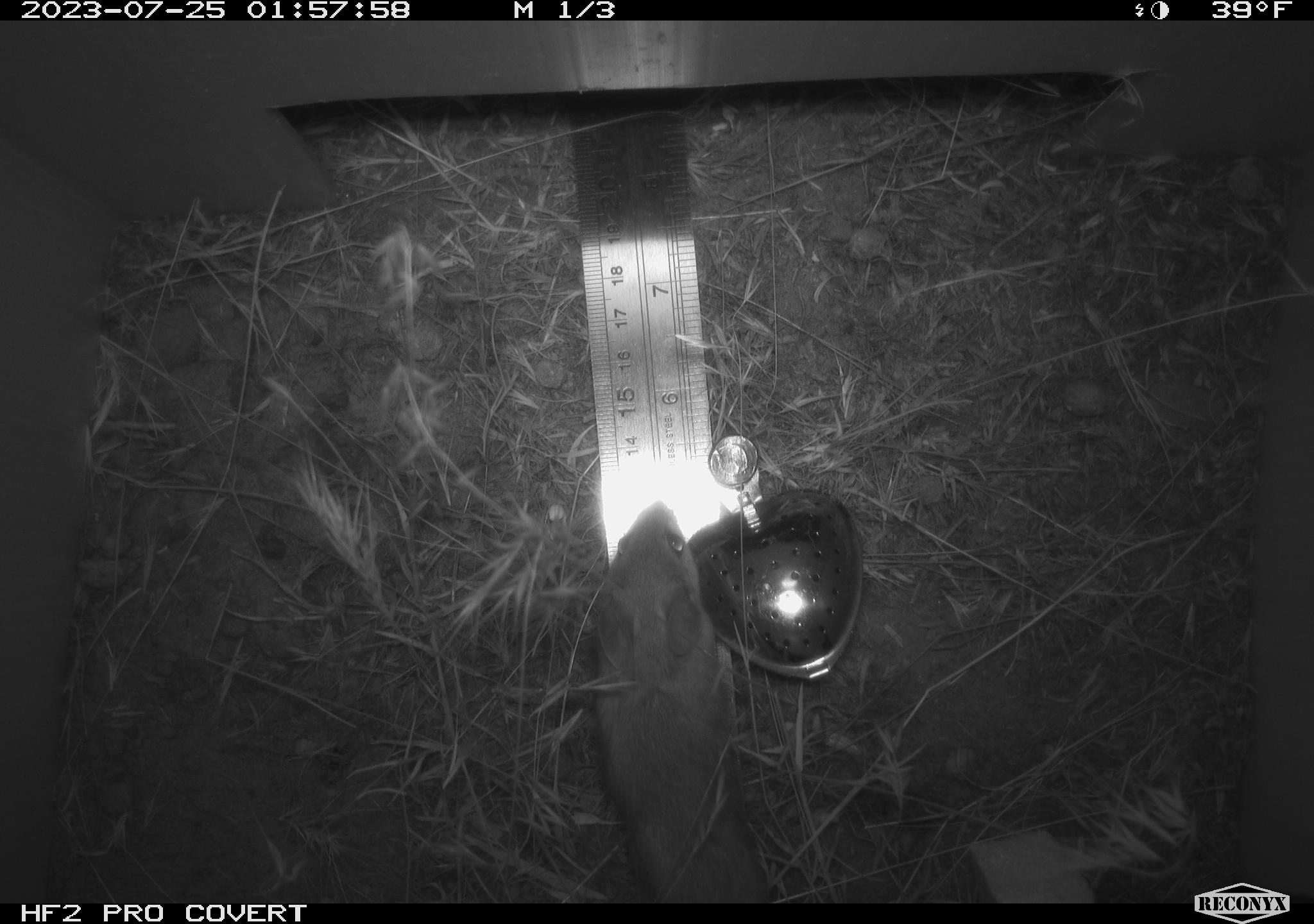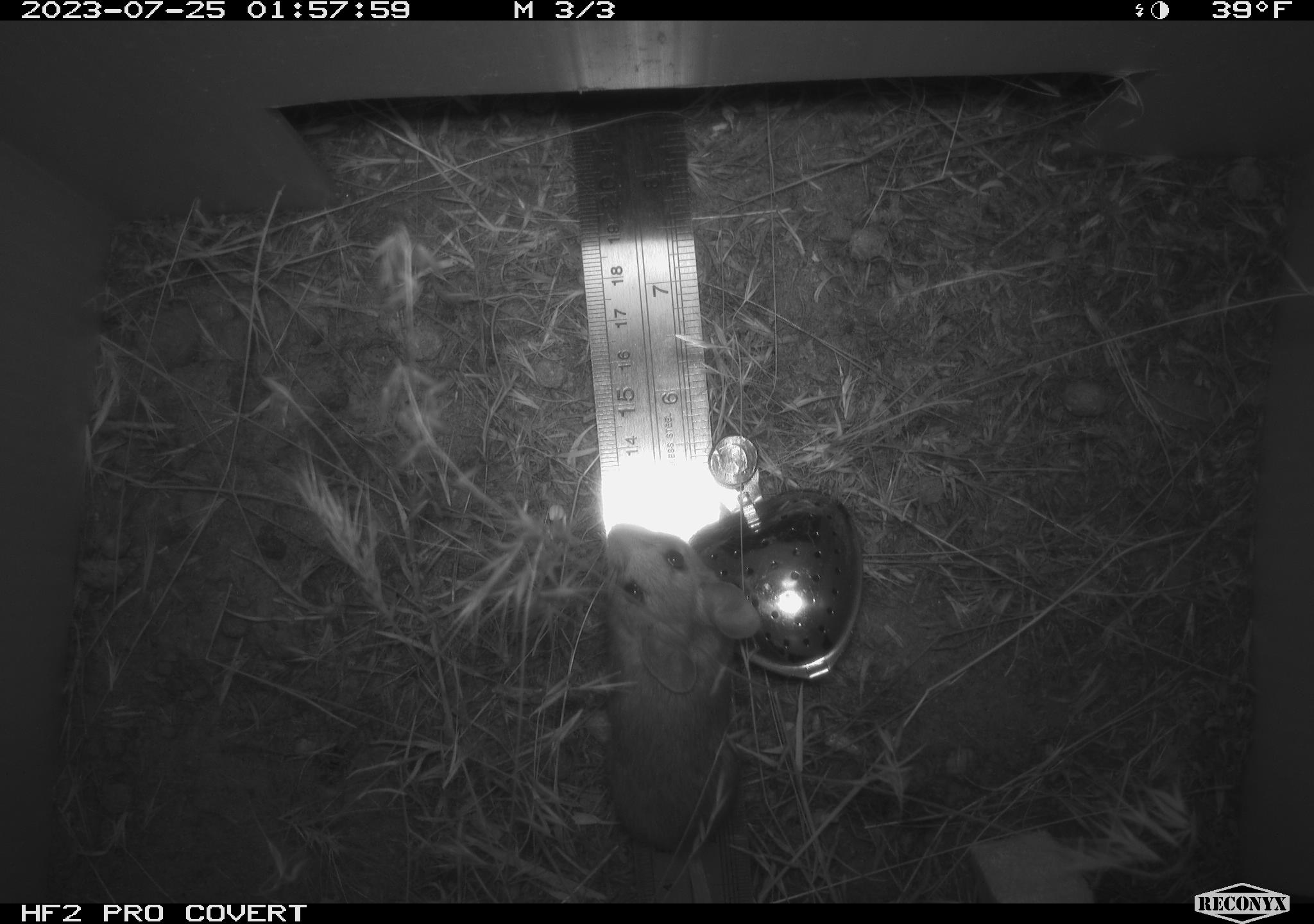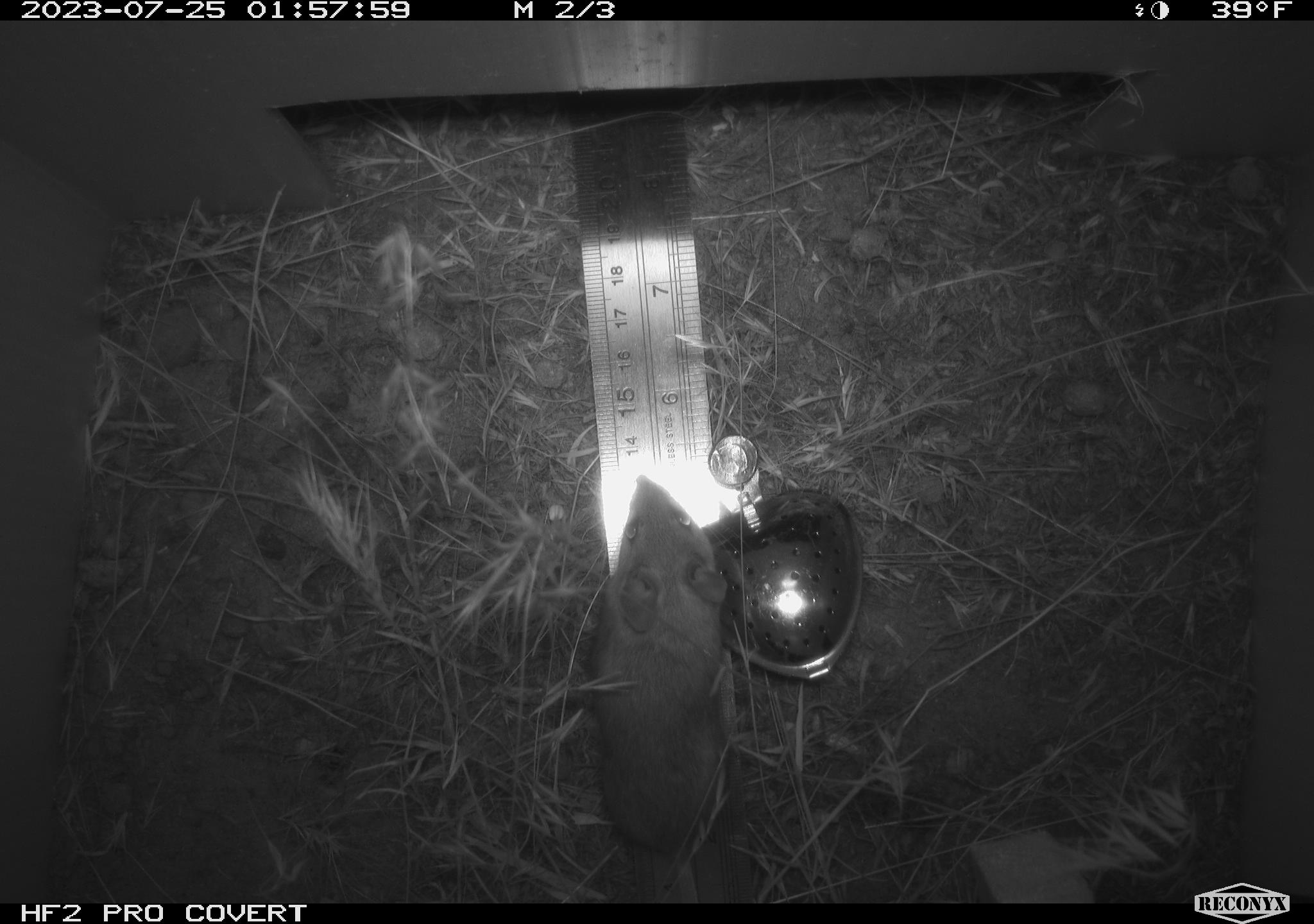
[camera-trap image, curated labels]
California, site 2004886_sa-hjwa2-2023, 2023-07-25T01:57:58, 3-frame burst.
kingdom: Animalia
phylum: Chordata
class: Mammalia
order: Rodentia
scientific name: Rodentia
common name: mouse species